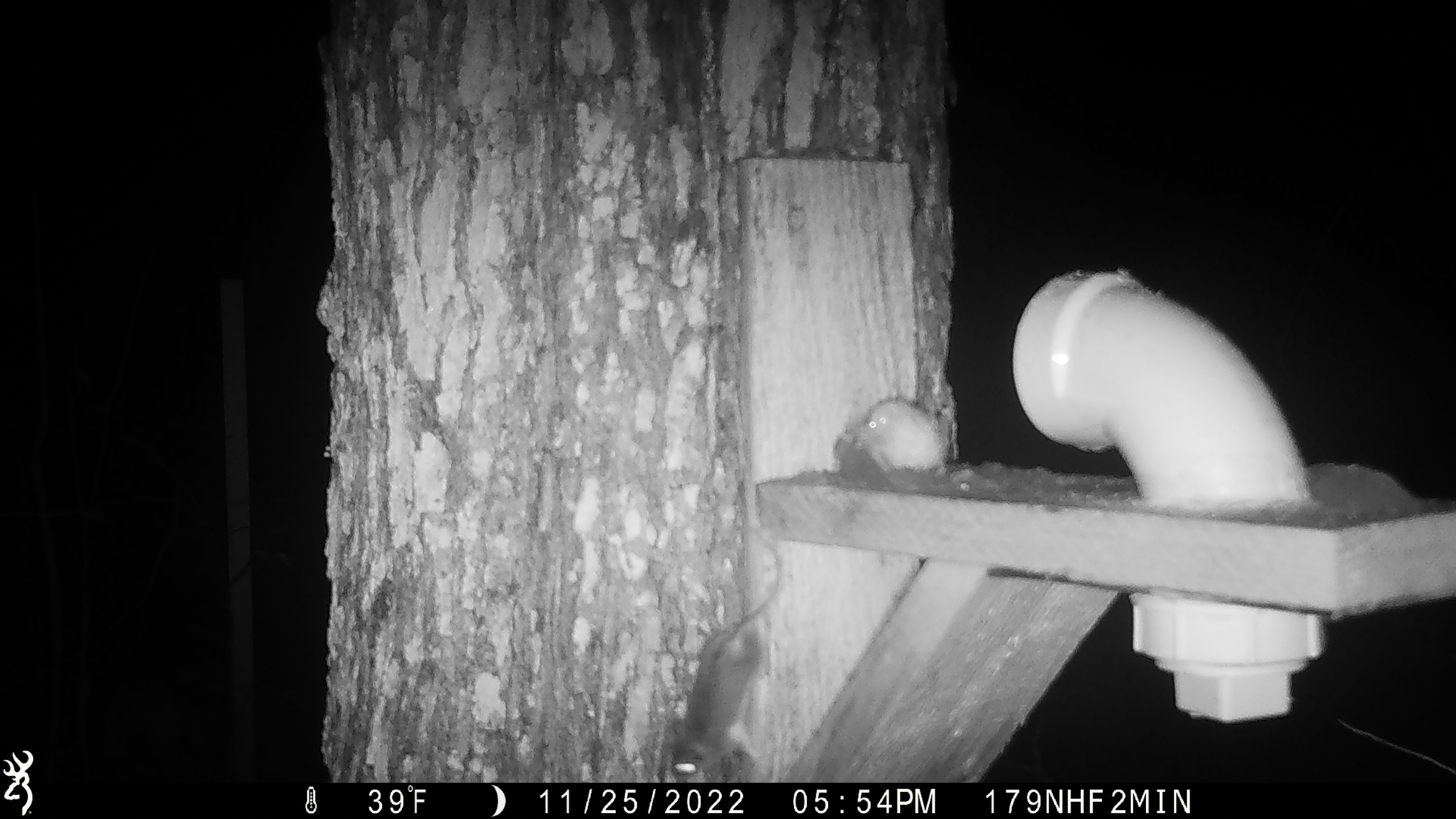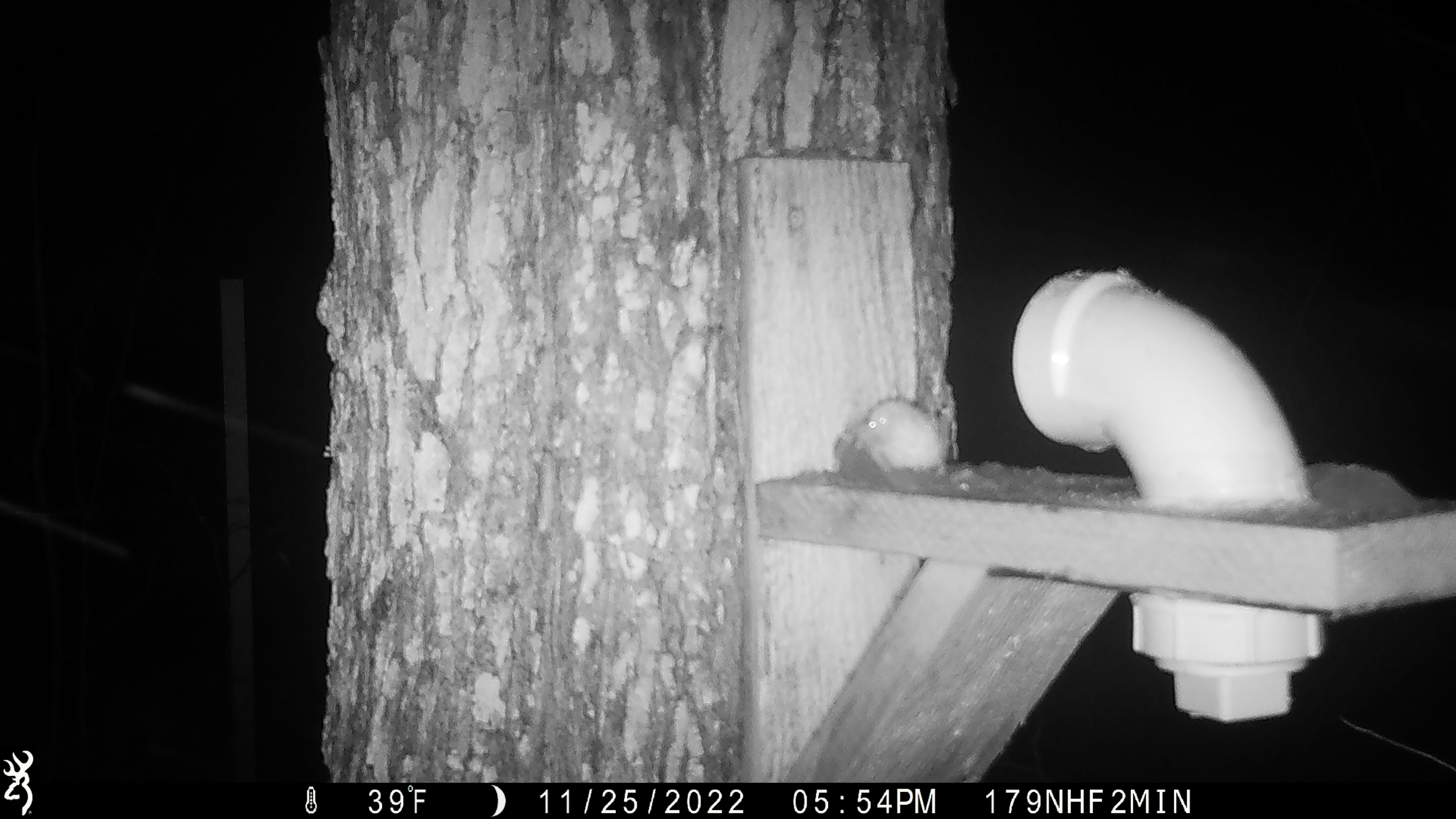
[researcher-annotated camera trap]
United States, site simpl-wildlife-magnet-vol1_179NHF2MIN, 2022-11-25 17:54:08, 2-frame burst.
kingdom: Animalia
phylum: Chordata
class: Mammalia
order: Rodentia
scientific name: Rodentia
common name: mouse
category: mouse sp.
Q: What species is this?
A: Mouse sp. (mouse) (Rodentia).